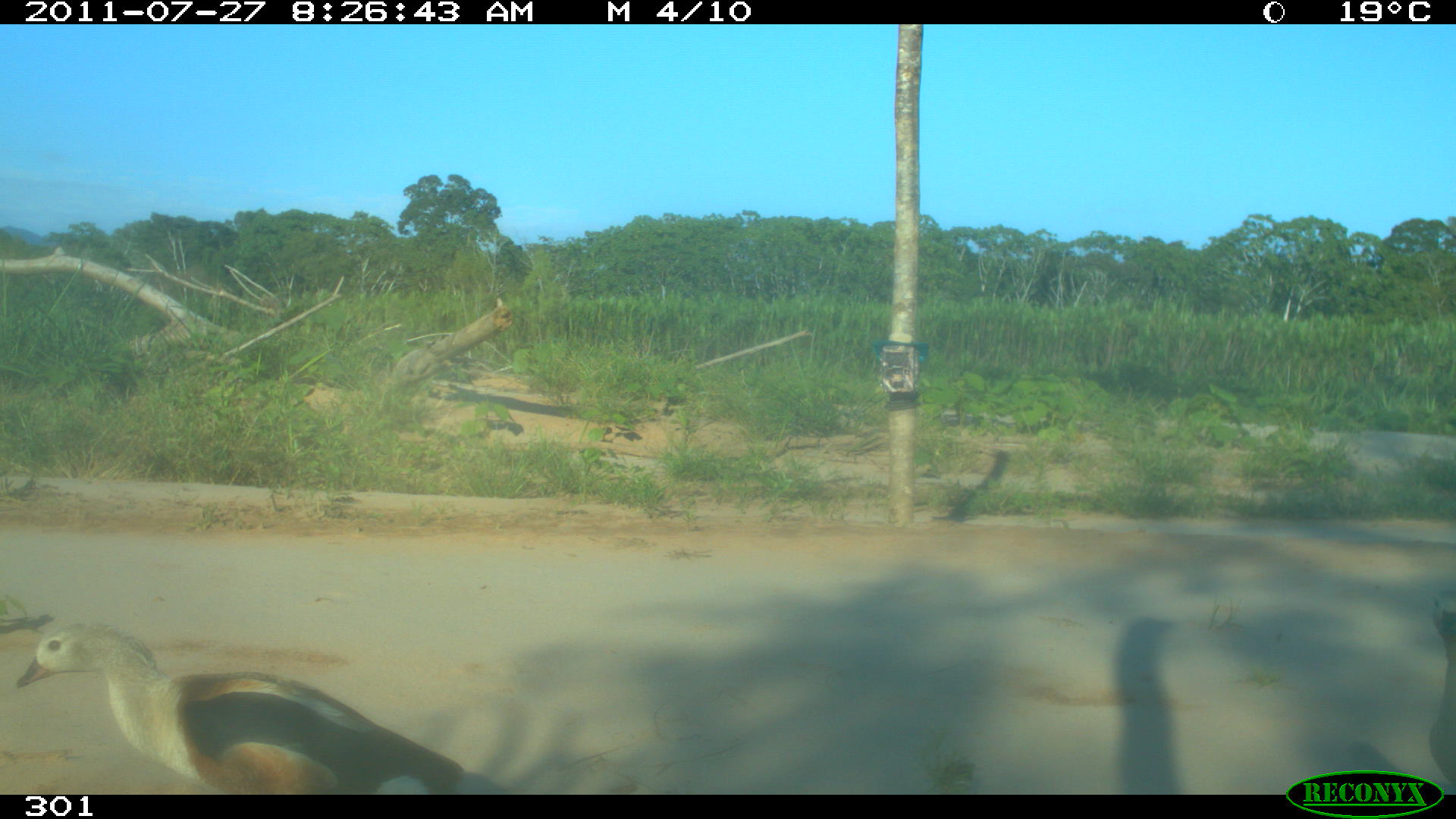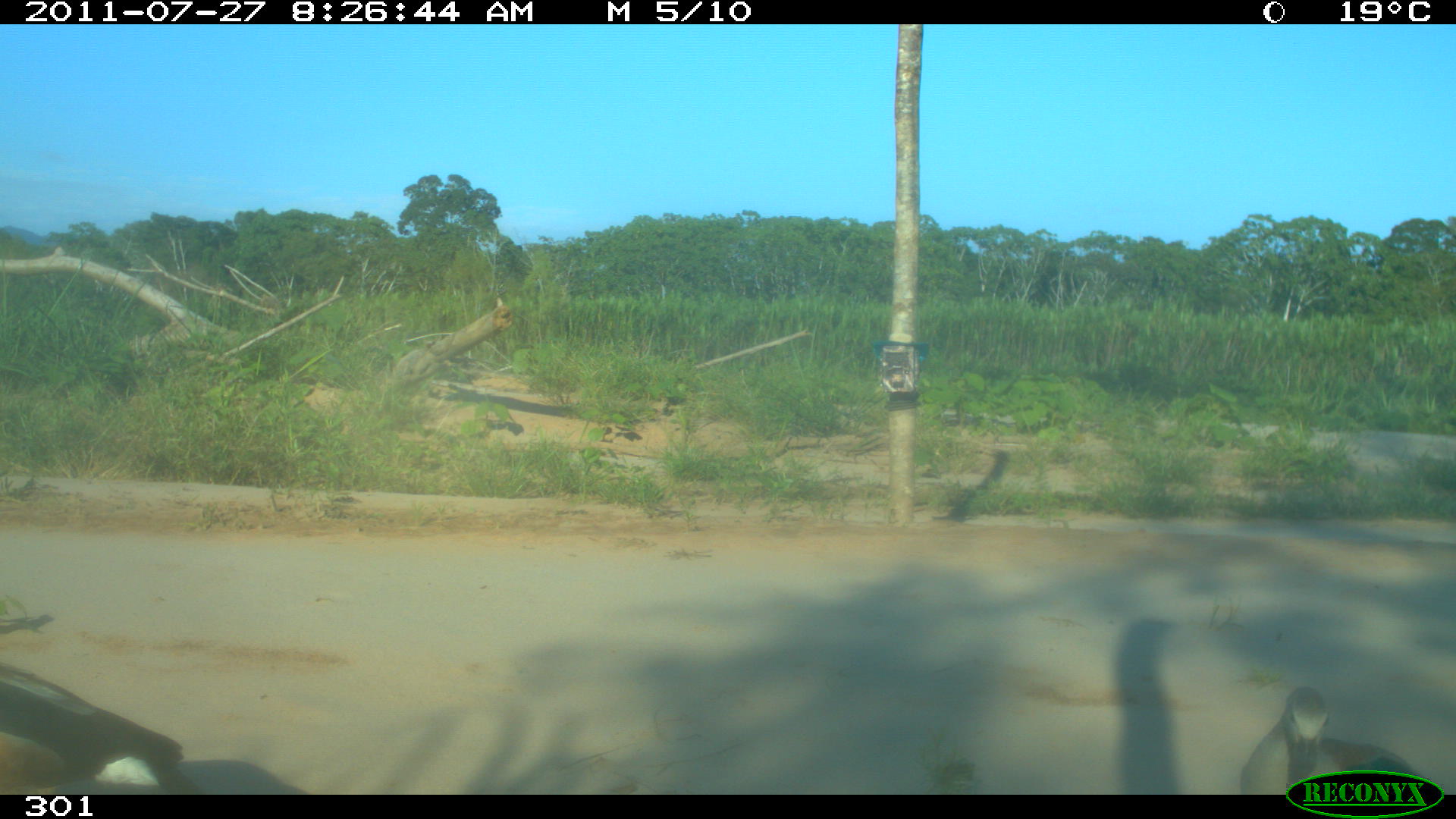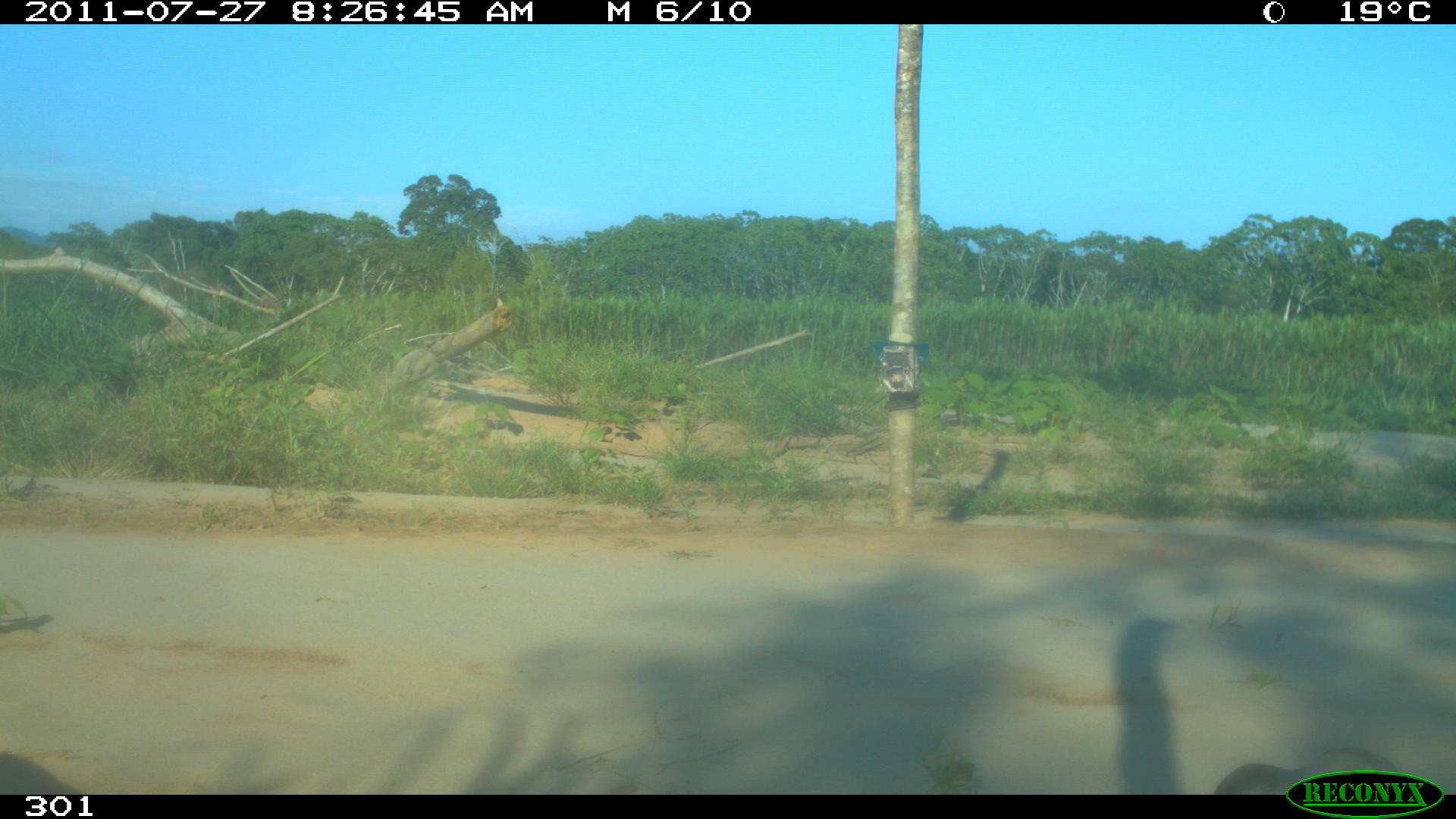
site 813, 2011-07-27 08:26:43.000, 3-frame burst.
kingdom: Animalia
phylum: Chordata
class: Aves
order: Anseriformes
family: Anatidae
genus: Oressochen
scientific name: Oressochen jubatus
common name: orinoco goose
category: neochen jubata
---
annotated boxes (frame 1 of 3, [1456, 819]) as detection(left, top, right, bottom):
neochen jubata: detection(13, 620, 464, 794); detection(1426, 587, 1454, 791)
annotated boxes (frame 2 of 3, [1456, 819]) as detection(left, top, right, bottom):
neochen jubata: detection(1, 662, 204, 793); detection(1242, 686, 1422, 792)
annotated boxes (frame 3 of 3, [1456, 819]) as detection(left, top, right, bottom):
neochen jubata: detection(1212, 747, 1404, 795)